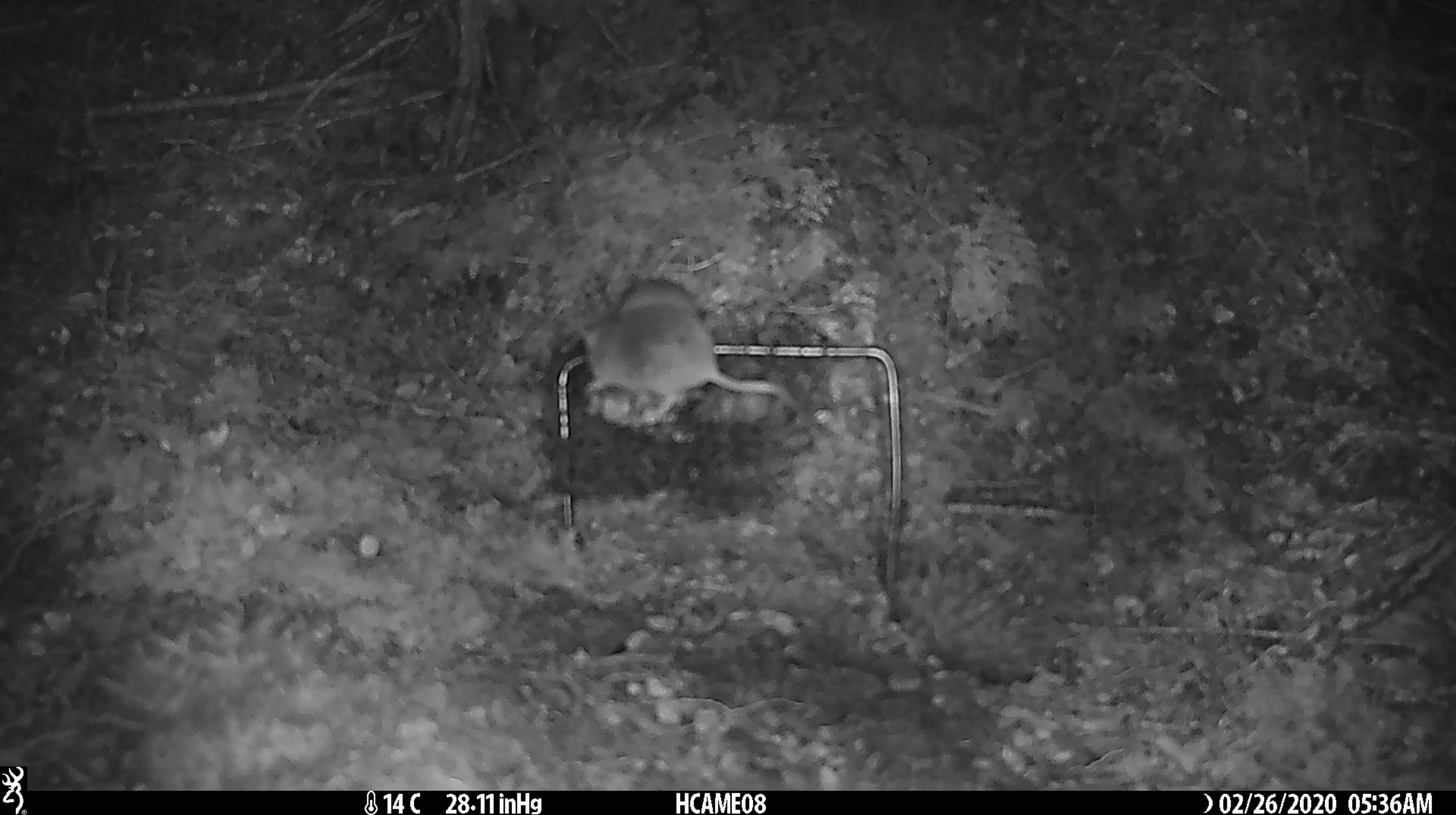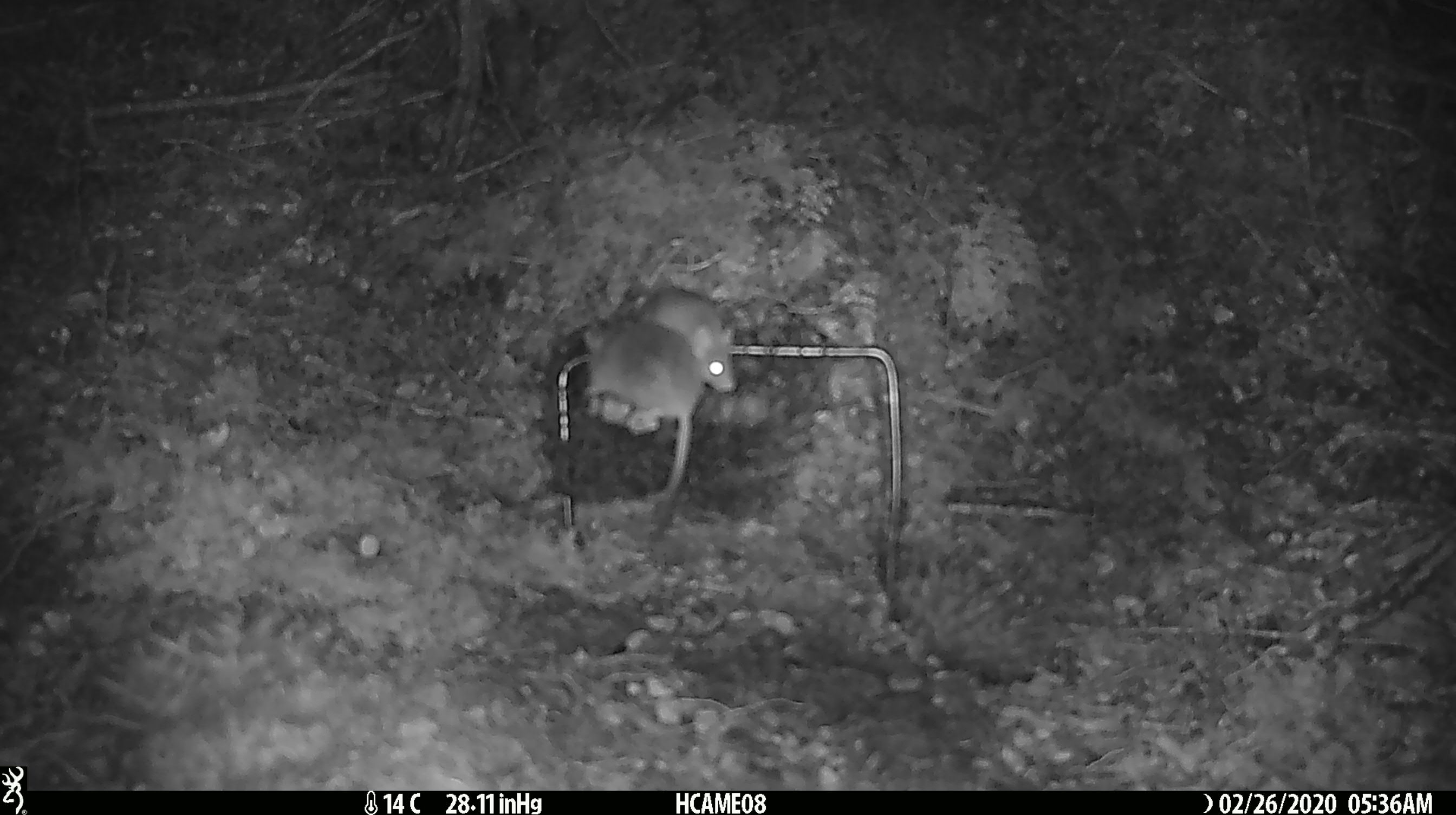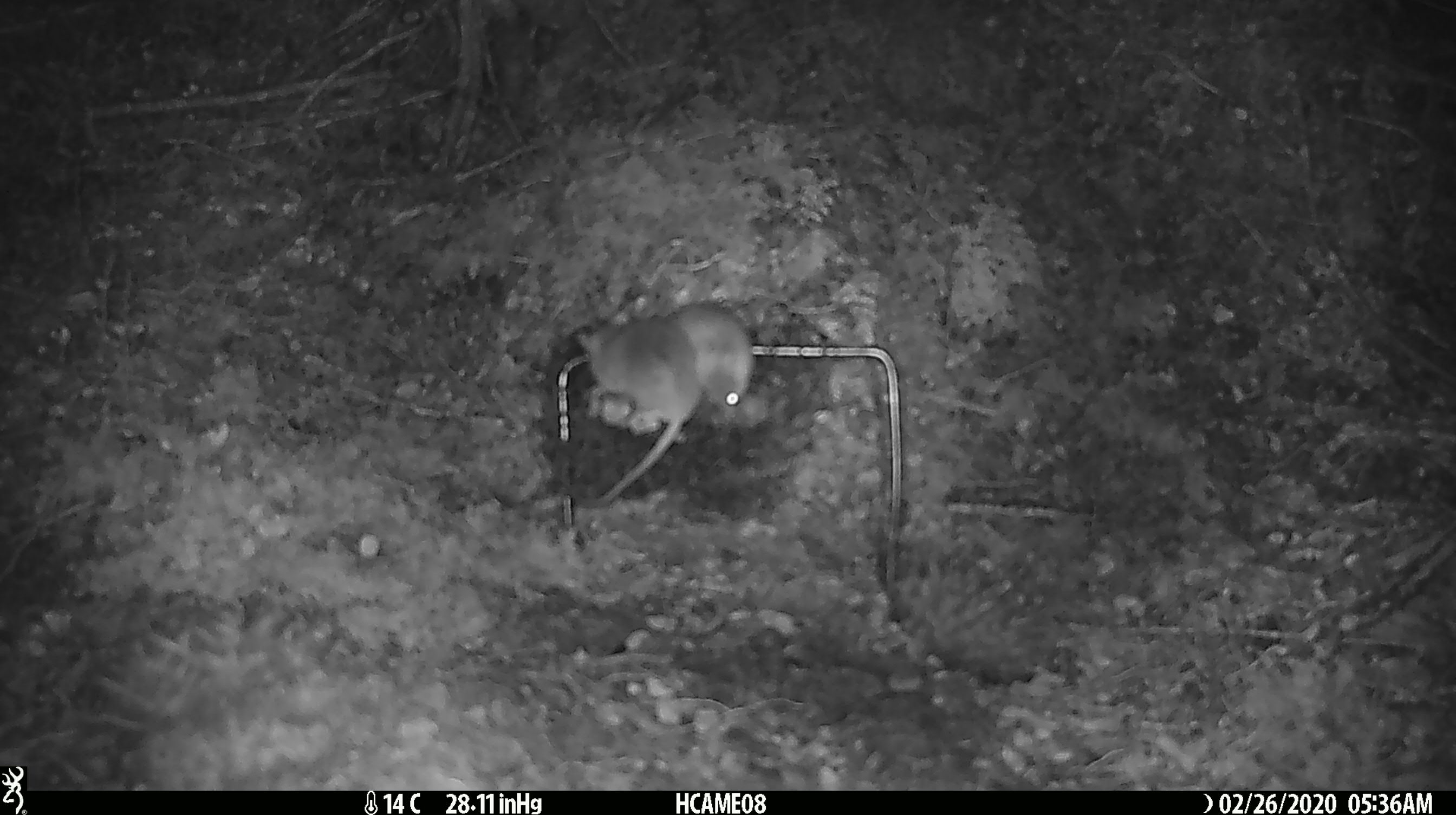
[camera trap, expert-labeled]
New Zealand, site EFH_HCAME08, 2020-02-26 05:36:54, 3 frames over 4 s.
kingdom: Animalia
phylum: Chordata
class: Mammalia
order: Rodentia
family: Muridae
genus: Mus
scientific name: Mus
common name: mouse